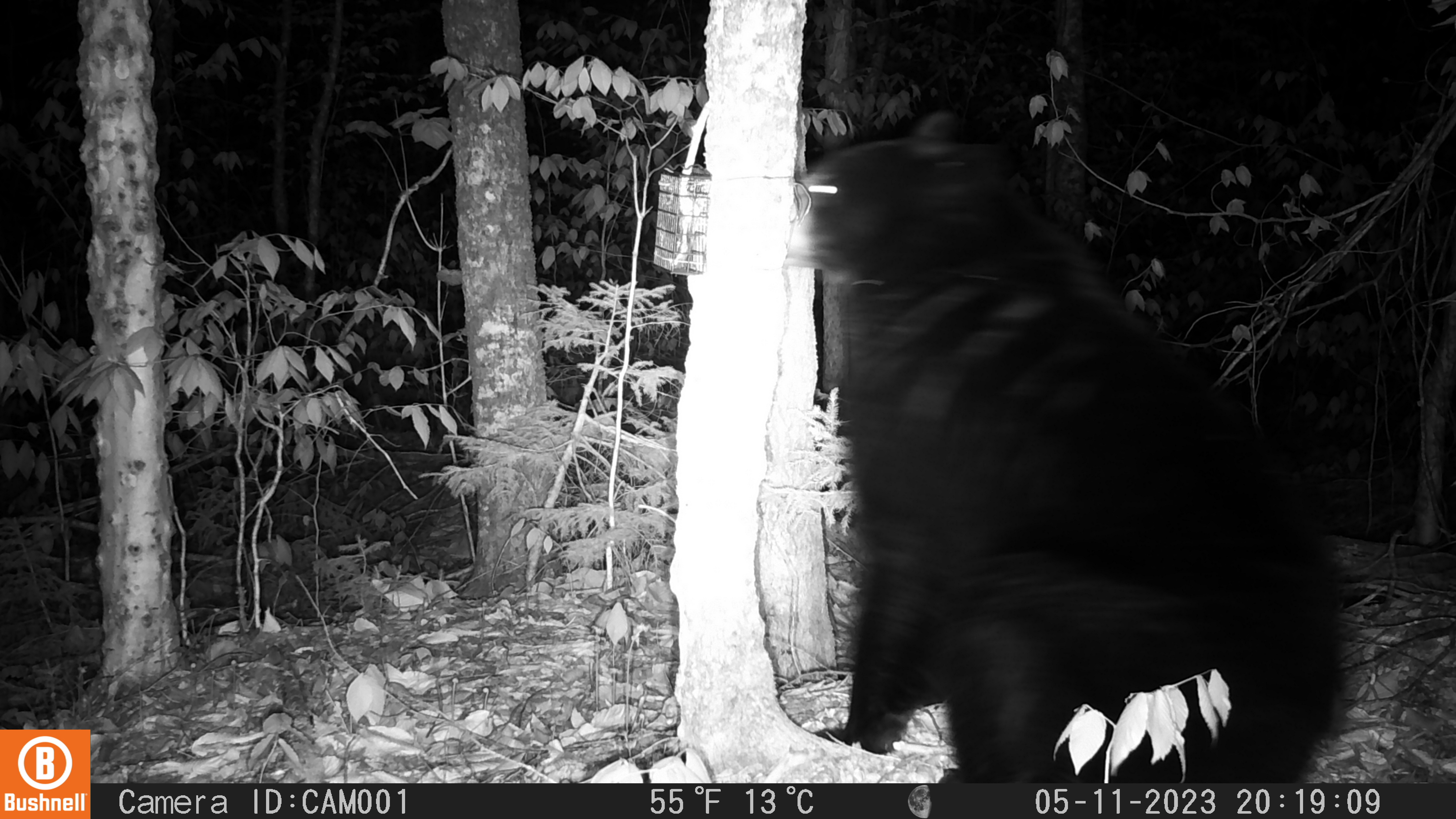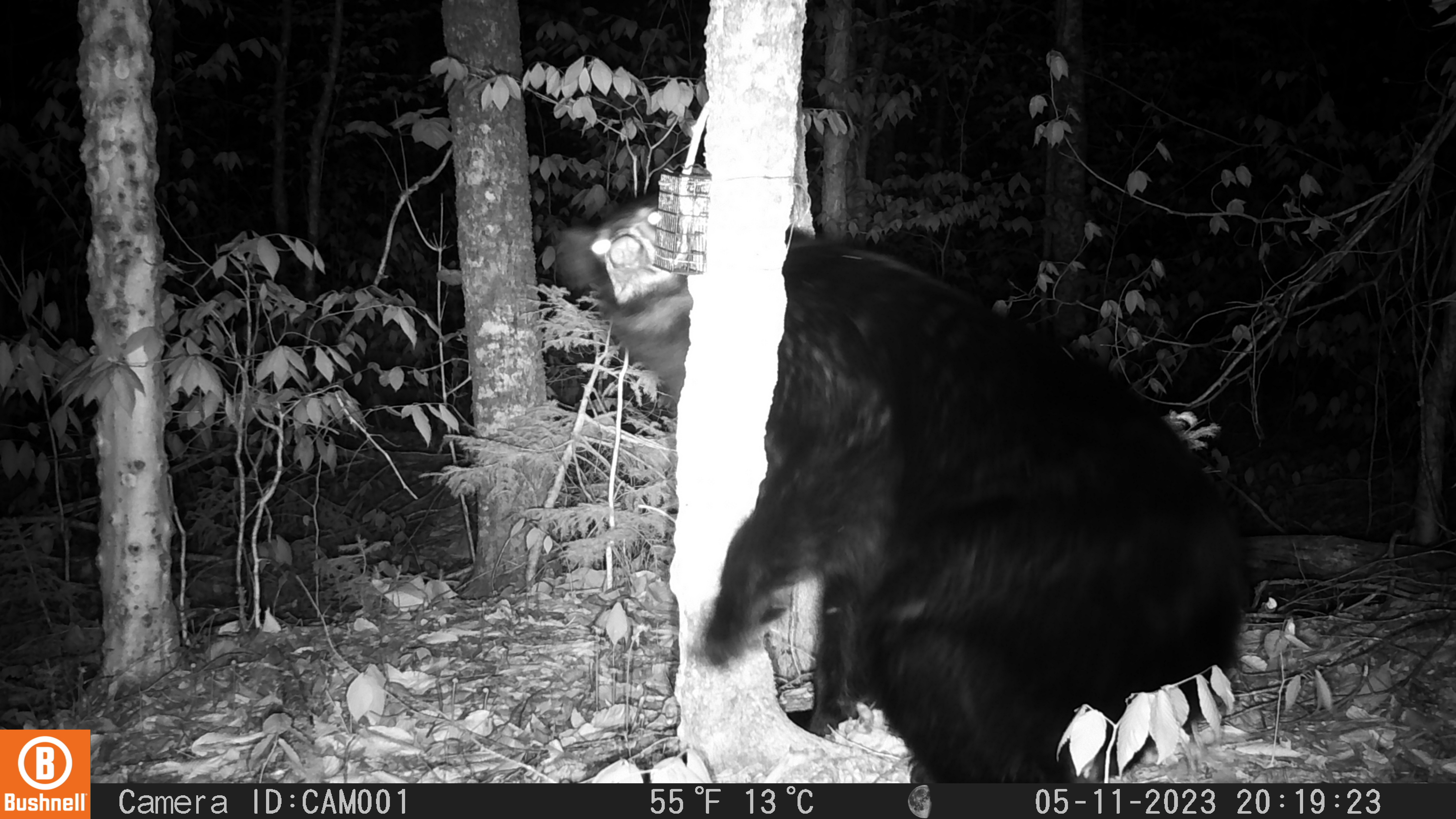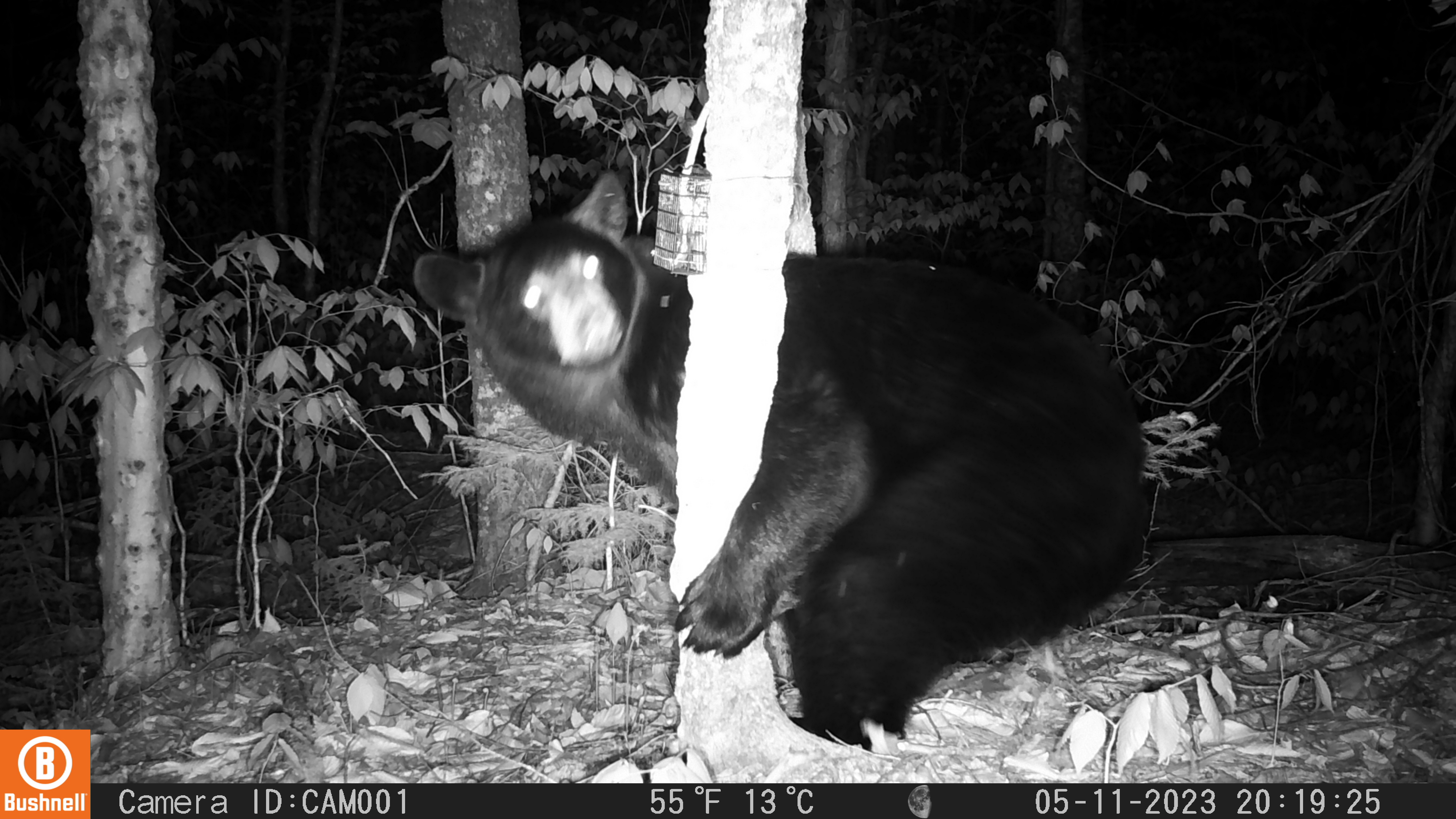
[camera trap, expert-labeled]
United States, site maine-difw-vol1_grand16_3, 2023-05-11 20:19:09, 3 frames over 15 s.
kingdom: Animalia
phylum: Chordata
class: Mammalia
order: Carnivora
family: Ursidae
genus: Ursus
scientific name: Ursus americanus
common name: black bear